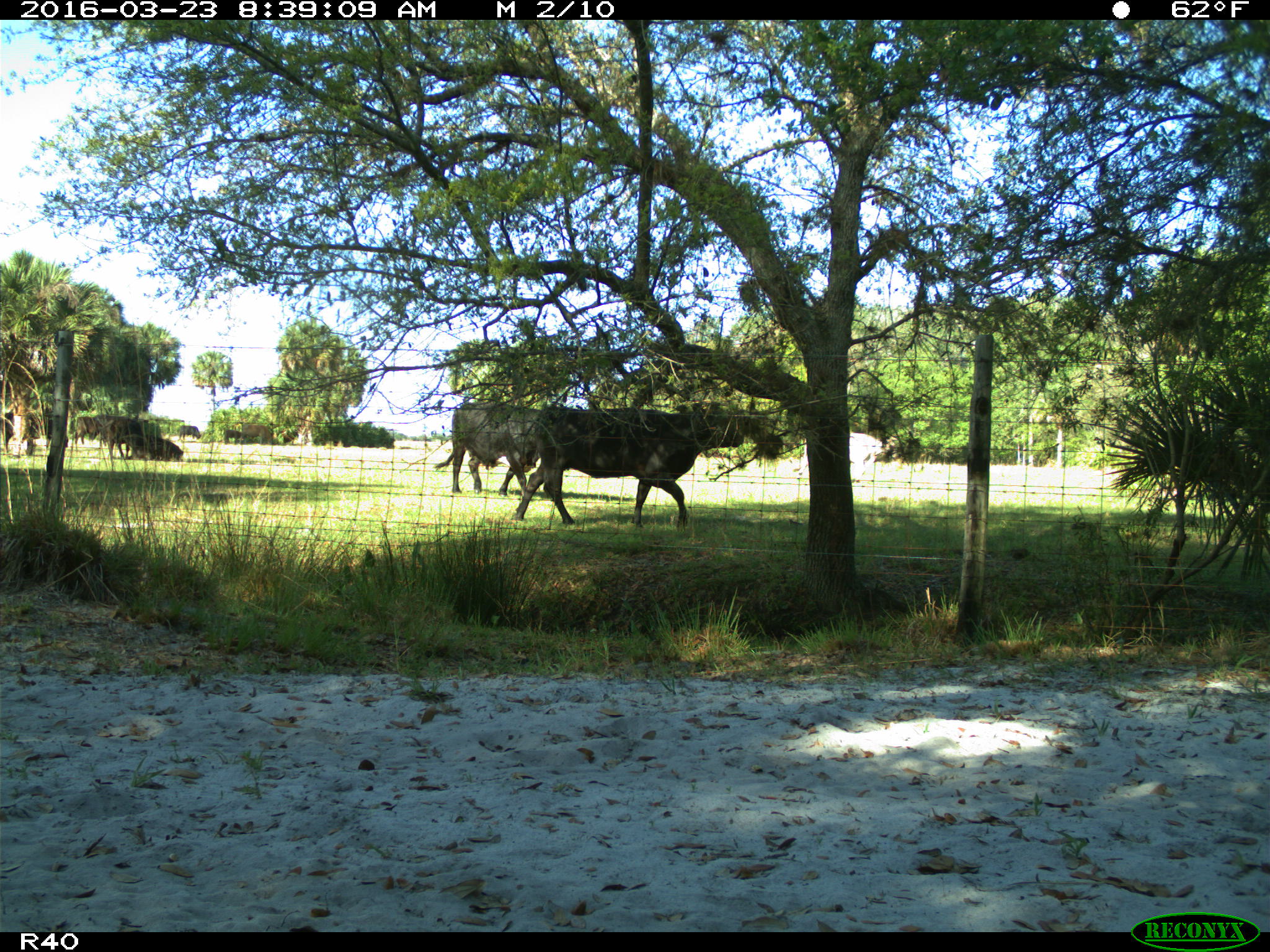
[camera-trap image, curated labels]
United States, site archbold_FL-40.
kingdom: Animalia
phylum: Chordata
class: Mammalia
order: Artiodactyla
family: Bovidae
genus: Bos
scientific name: Bos taurus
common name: domestic cow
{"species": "Bos taurus (domestic cow)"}